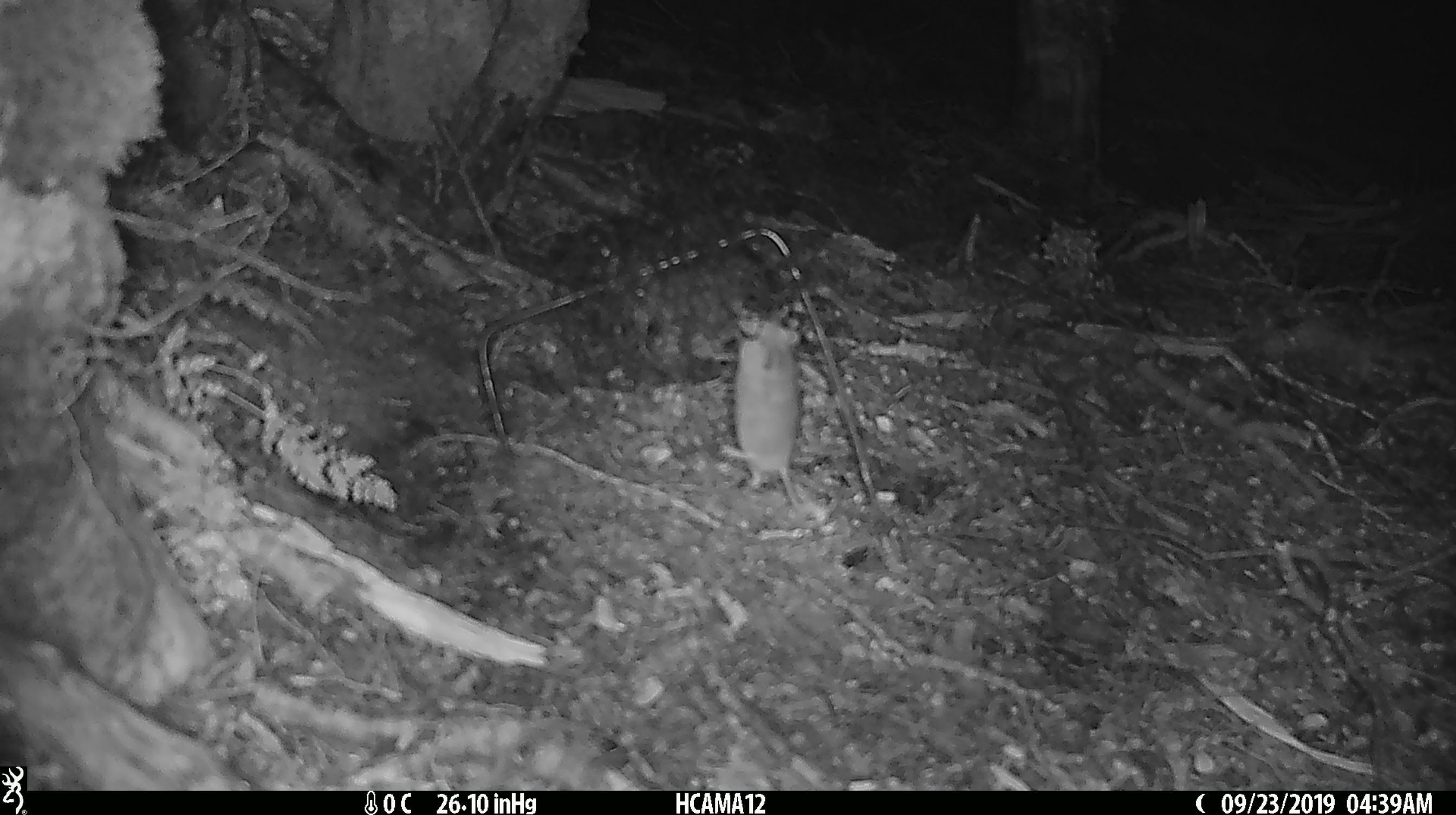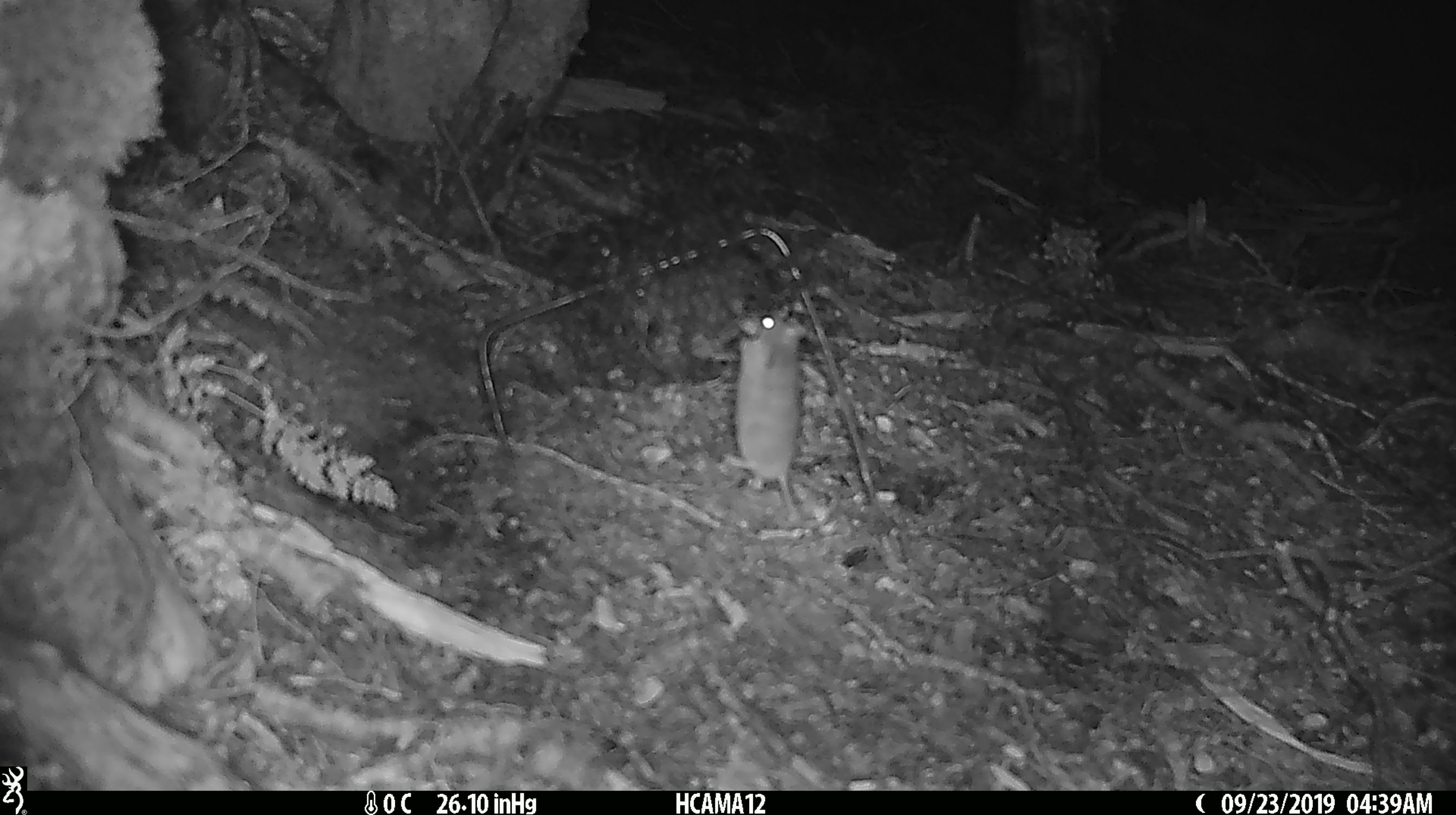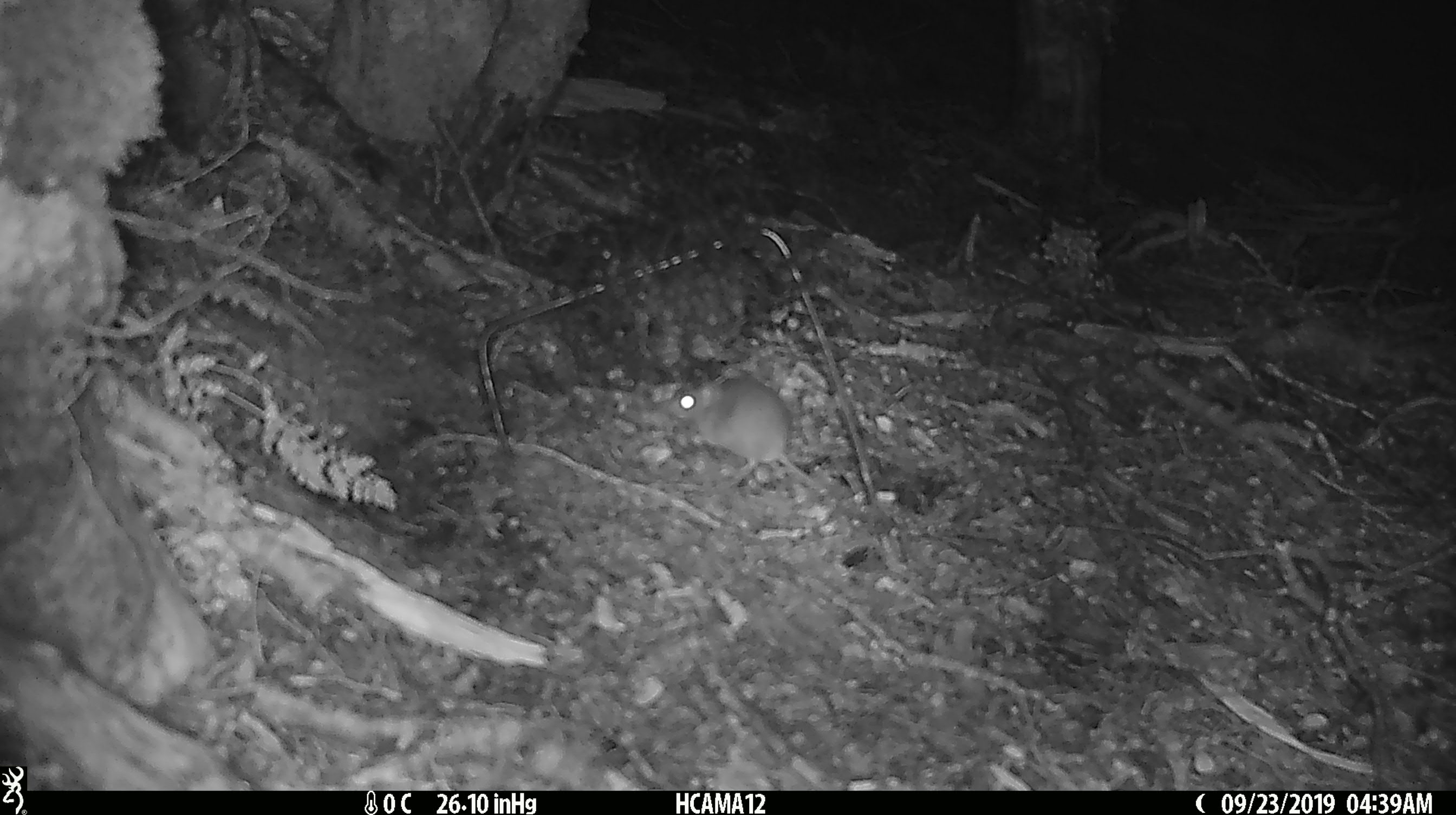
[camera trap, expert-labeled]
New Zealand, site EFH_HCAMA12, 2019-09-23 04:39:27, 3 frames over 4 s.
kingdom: Animalia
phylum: Chordata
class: Mammalia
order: Rodentia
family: Muridae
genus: Mus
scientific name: Mus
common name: mouse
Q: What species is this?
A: Mouse (Mus).